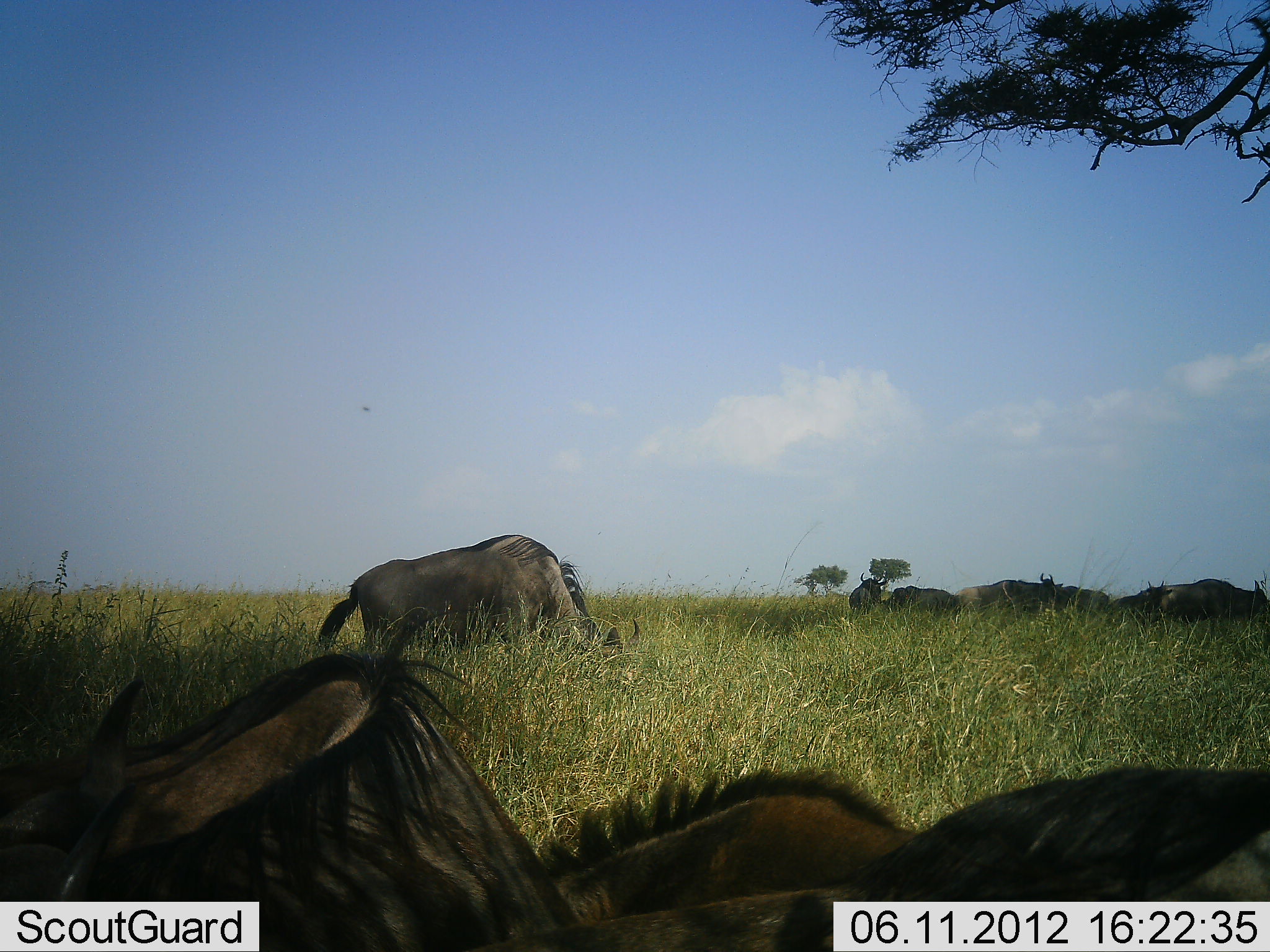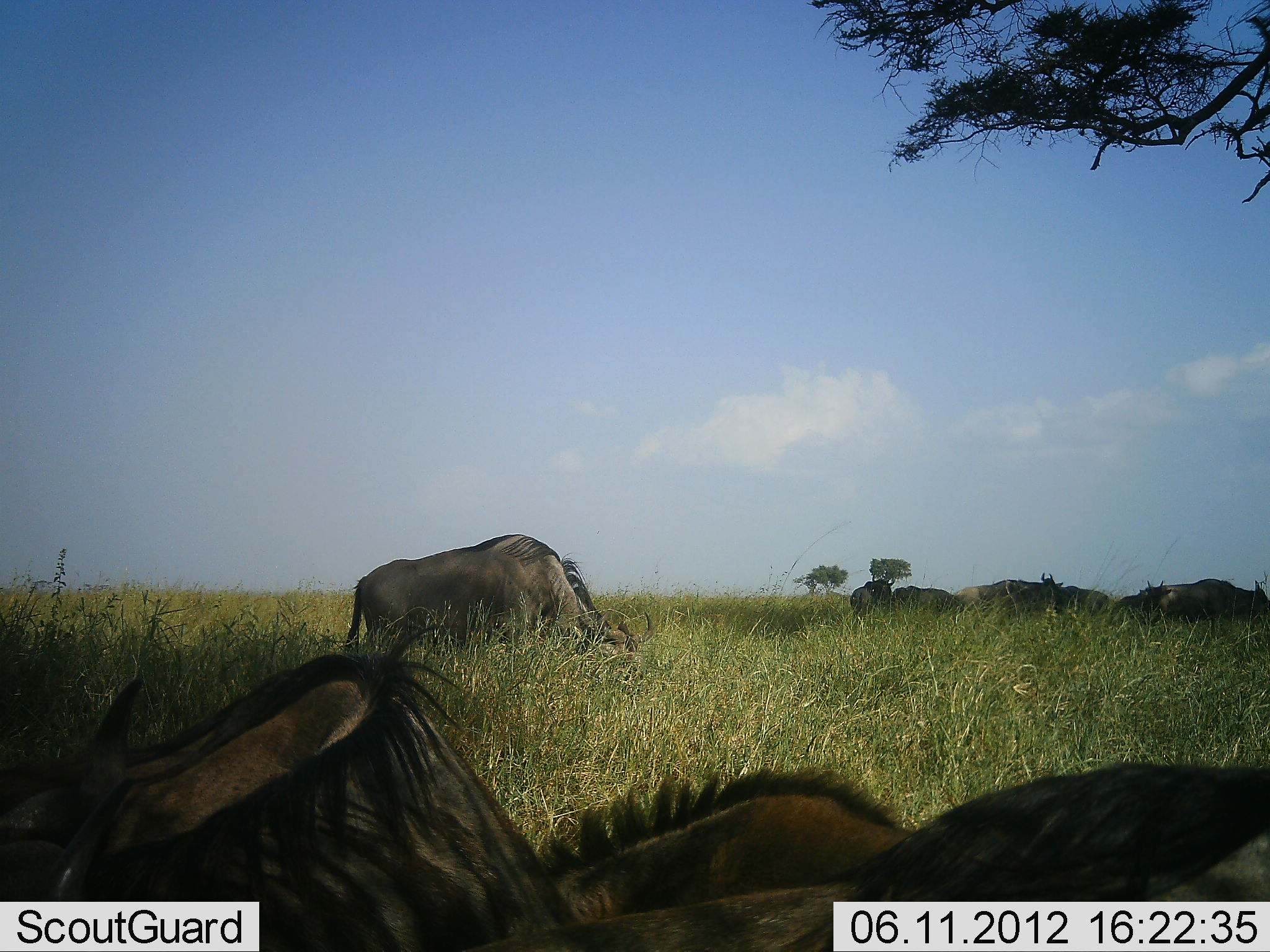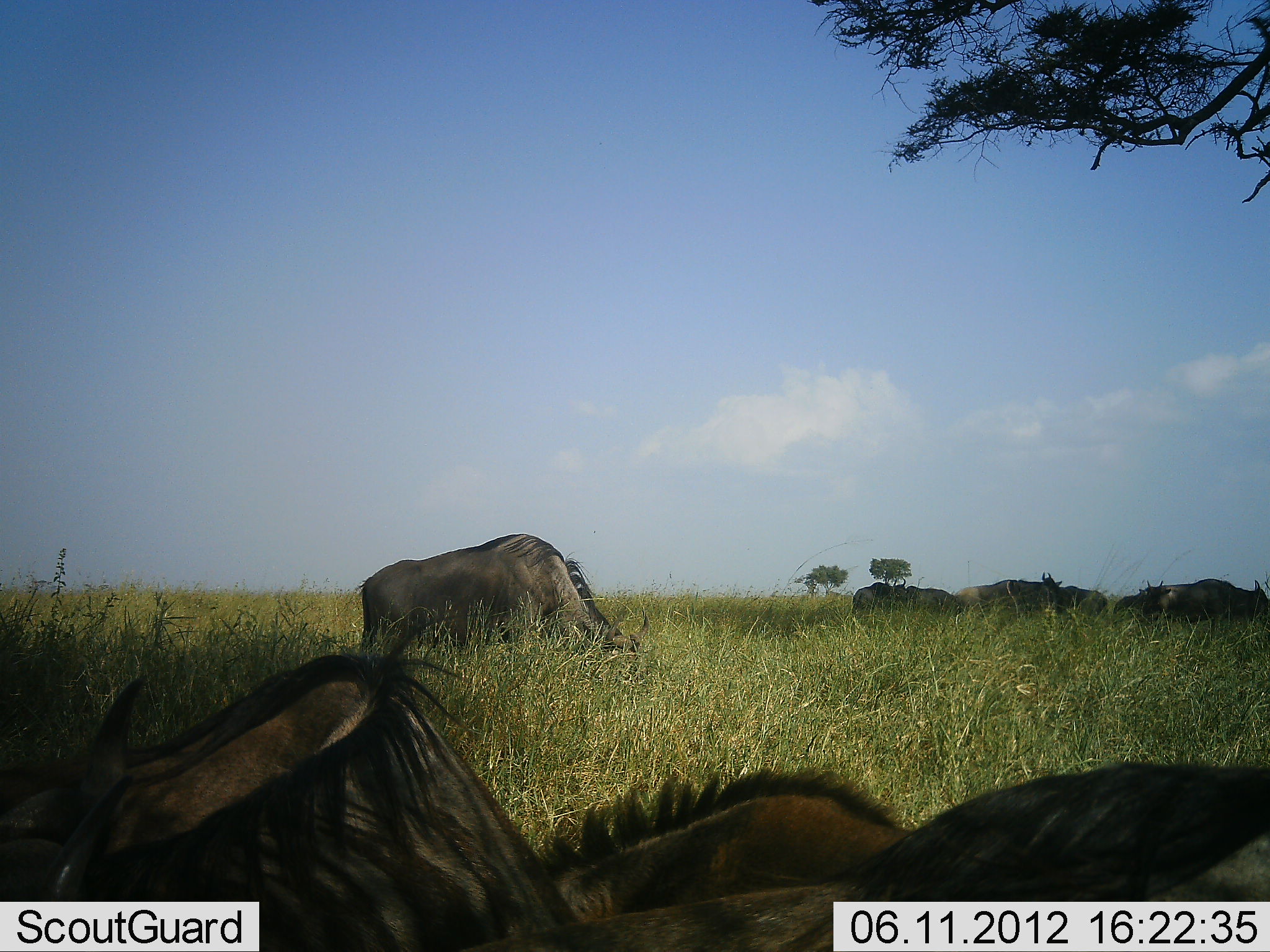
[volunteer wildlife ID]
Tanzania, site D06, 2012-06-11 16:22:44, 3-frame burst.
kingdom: Animalia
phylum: Chordata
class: Mammalia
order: Artiodactyla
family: Bovidae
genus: Connochaetes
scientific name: Connochaetes taurinus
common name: blue wildebeest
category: wildebeest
Wildebeest (blue wildebeest) (Connochaetes taurinus), count 10. Behavior (volunteer vote fractions): standing 82%, resting 91%, moving 0%, interacting 0%. Young present (vote fraction): 0%. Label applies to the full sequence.